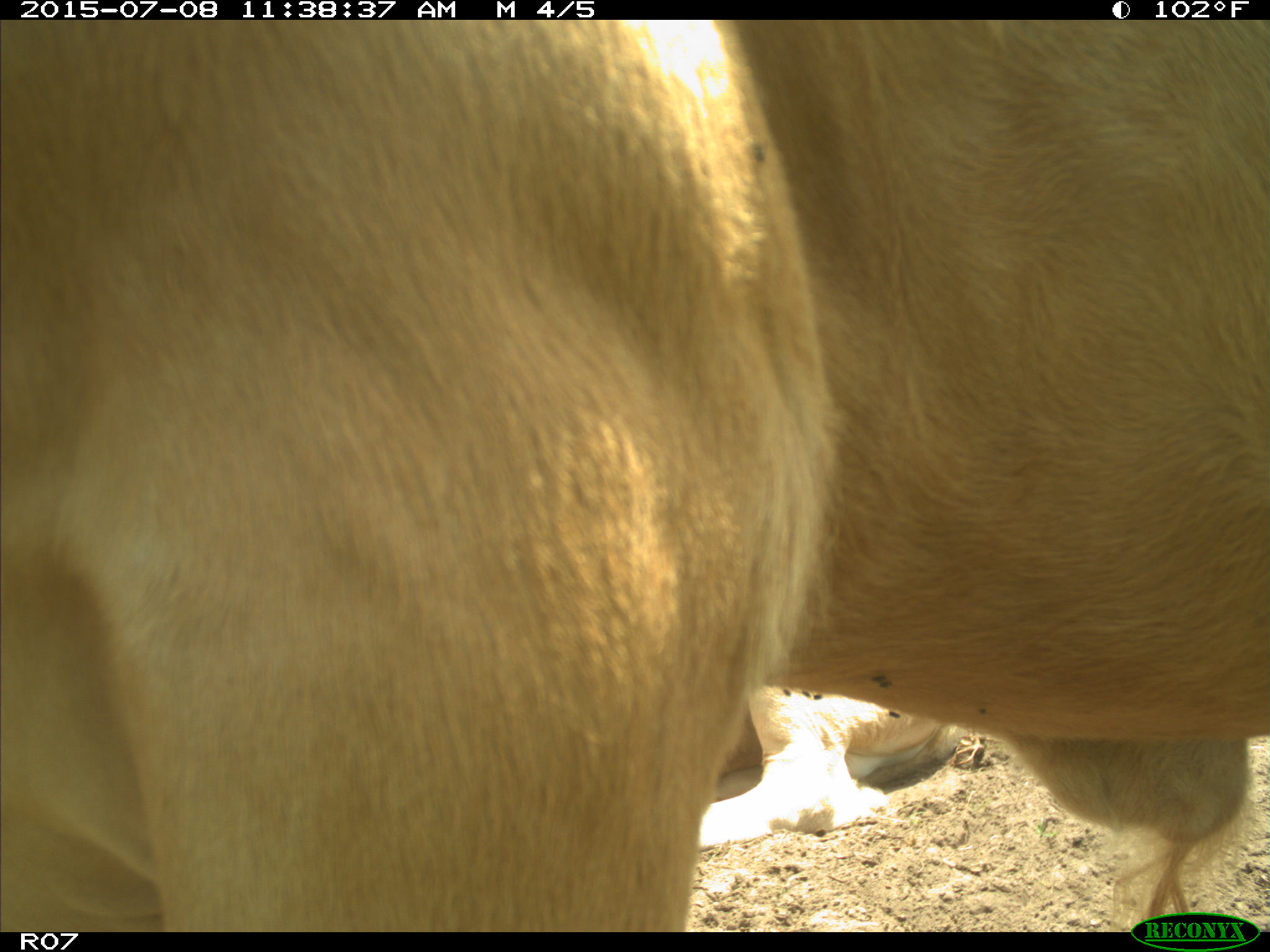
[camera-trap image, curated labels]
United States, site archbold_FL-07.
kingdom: Animalia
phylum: Chordata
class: Mammalia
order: Artiodactyla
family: Bovidae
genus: Bos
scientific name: Bos taurus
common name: domestic cow